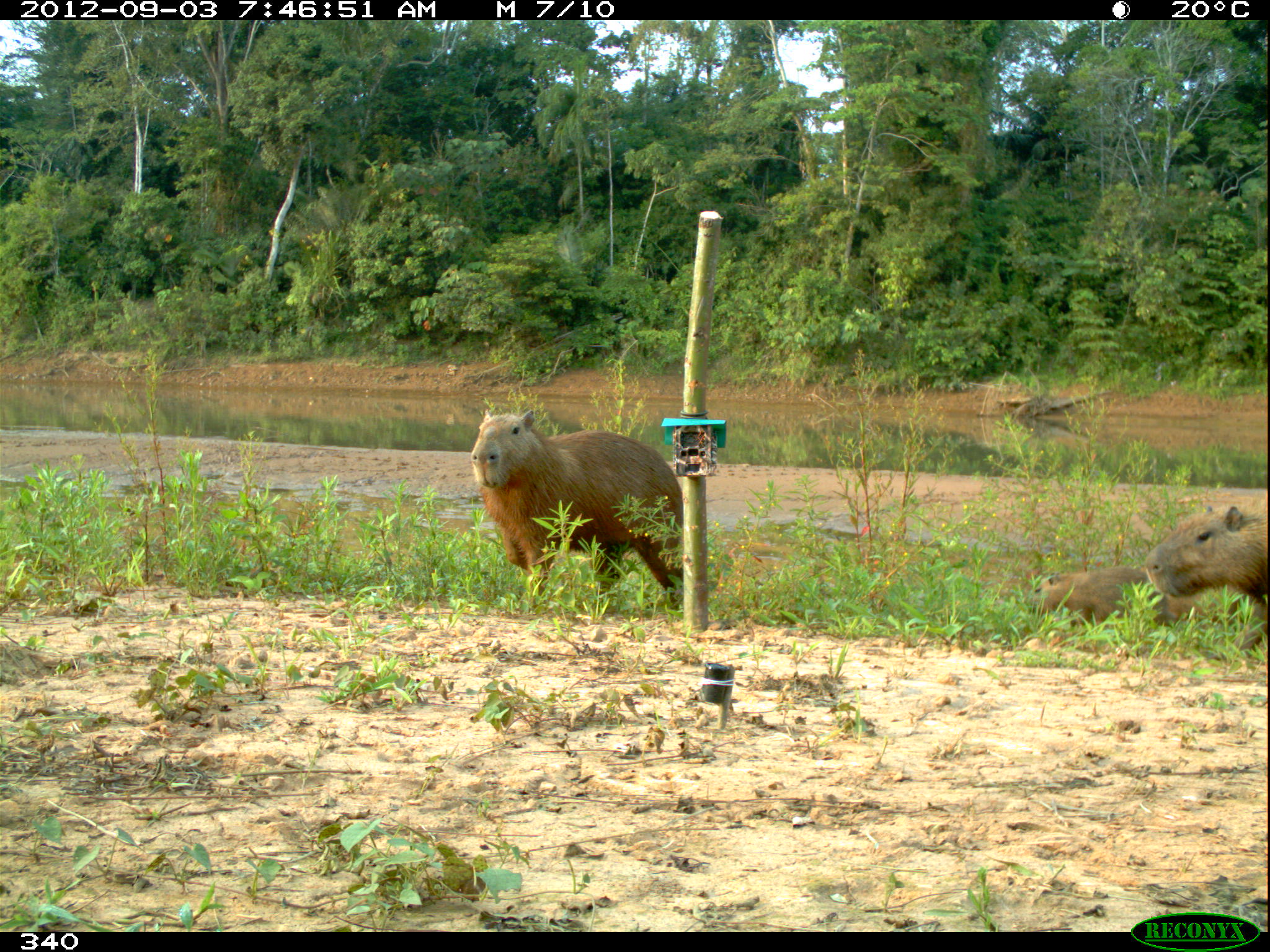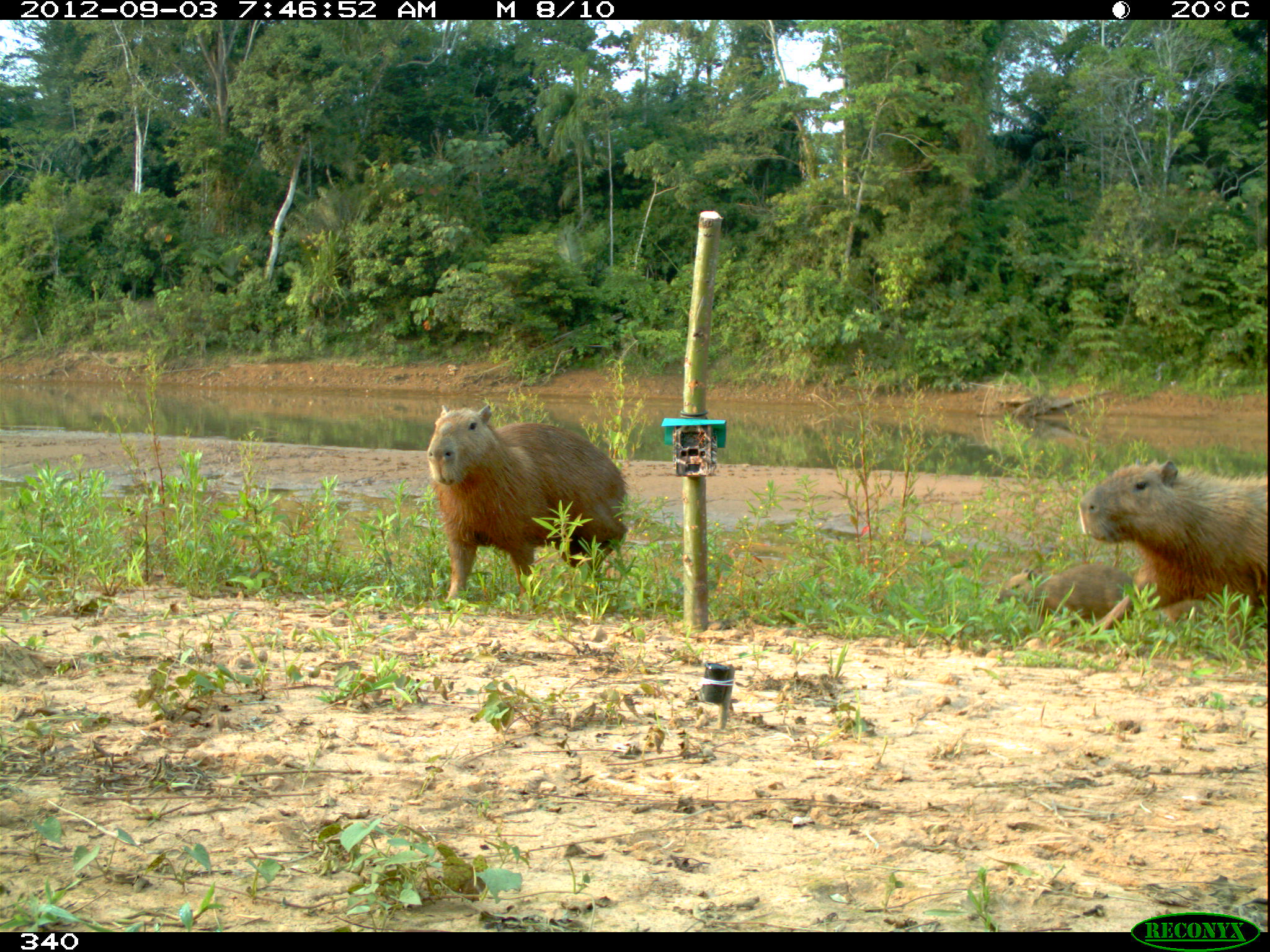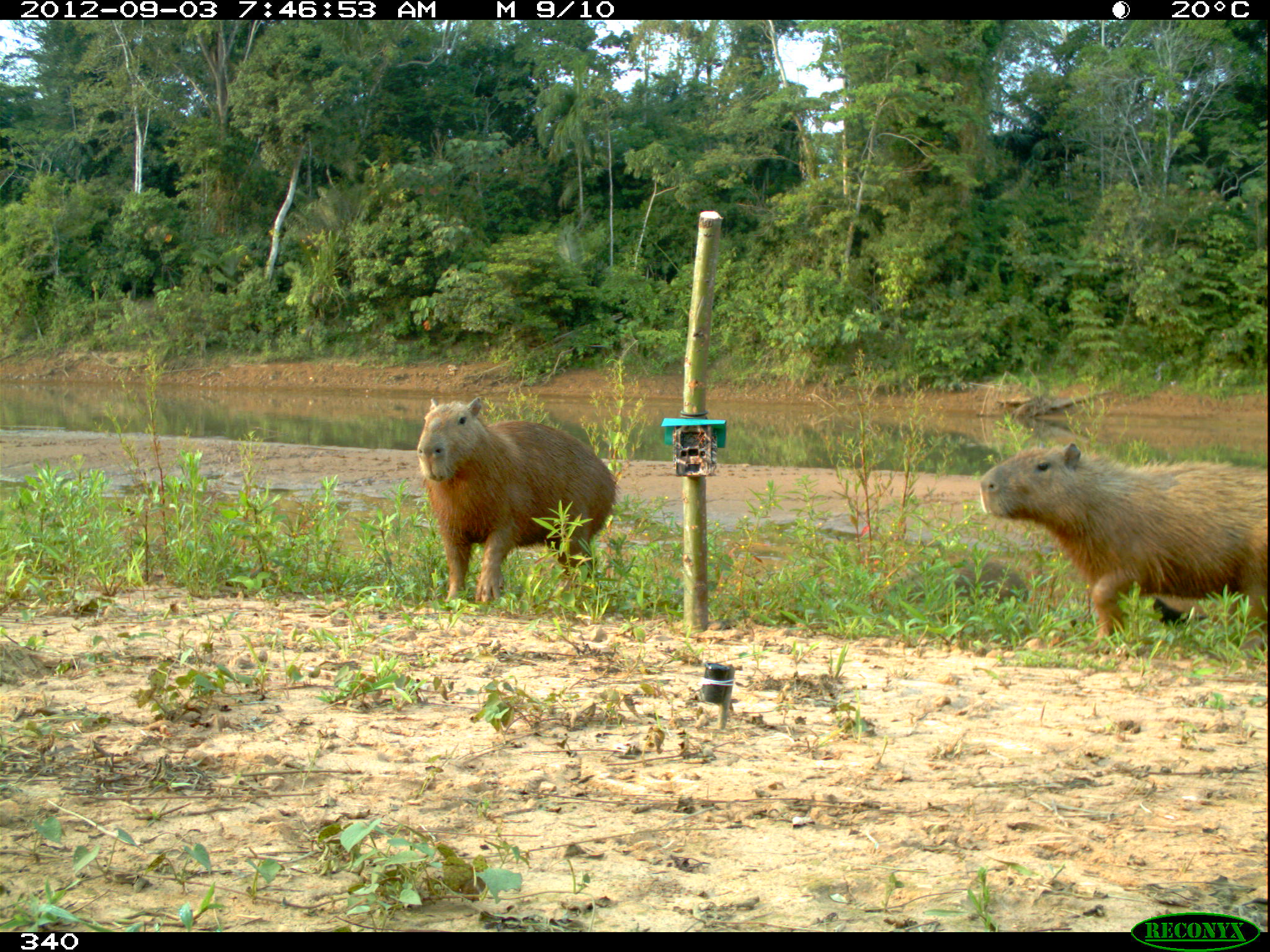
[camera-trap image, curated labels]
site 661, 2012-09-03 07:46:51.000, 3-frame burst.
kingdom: Animalia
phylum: Chordata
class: Mammalia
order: Rodentia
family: Caviidae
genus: Hydrochoerus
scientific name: Hydrochoerus hydrochaeris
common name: capybara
Hydrochoerus hydrochaeris (capybara).